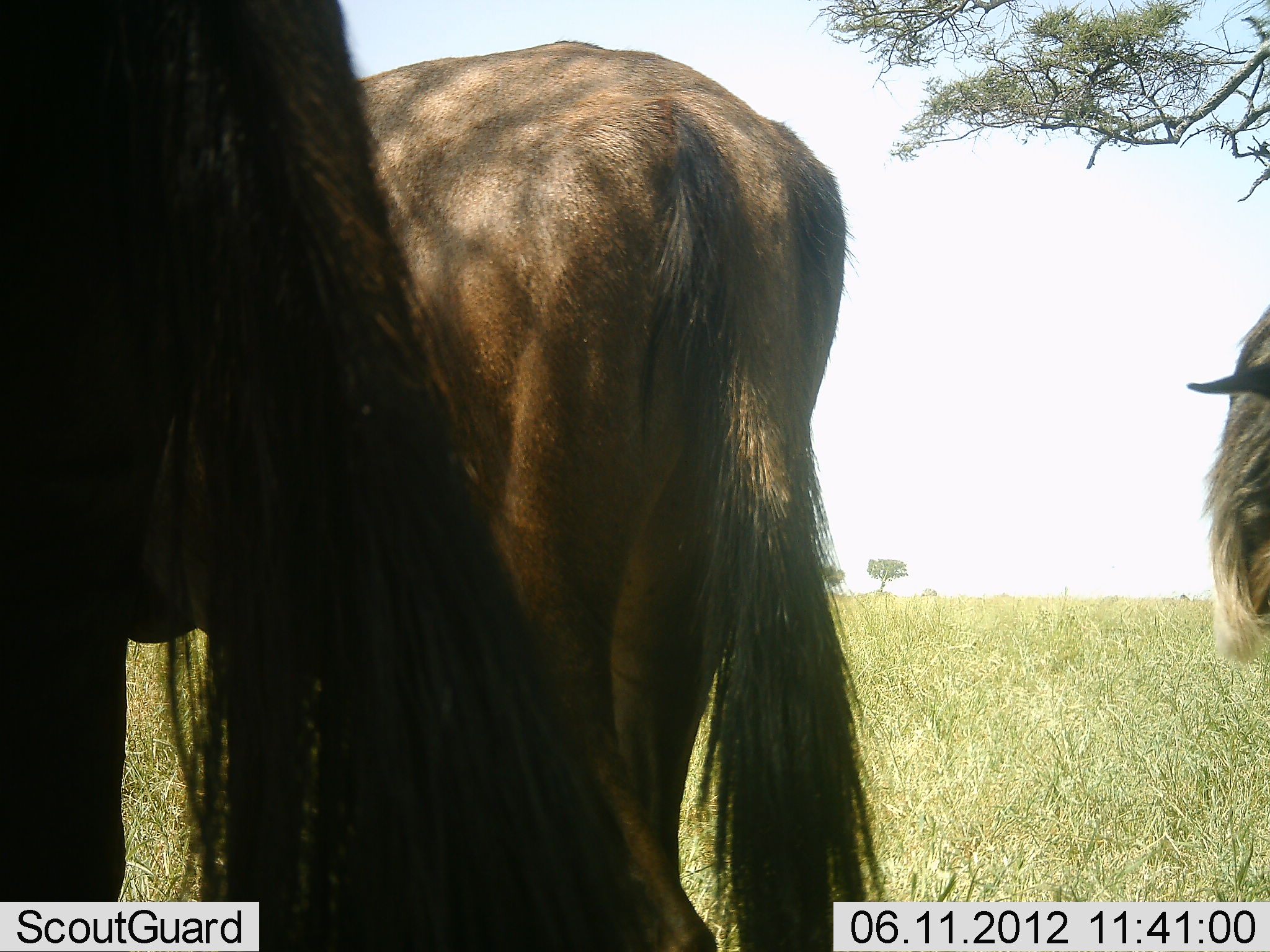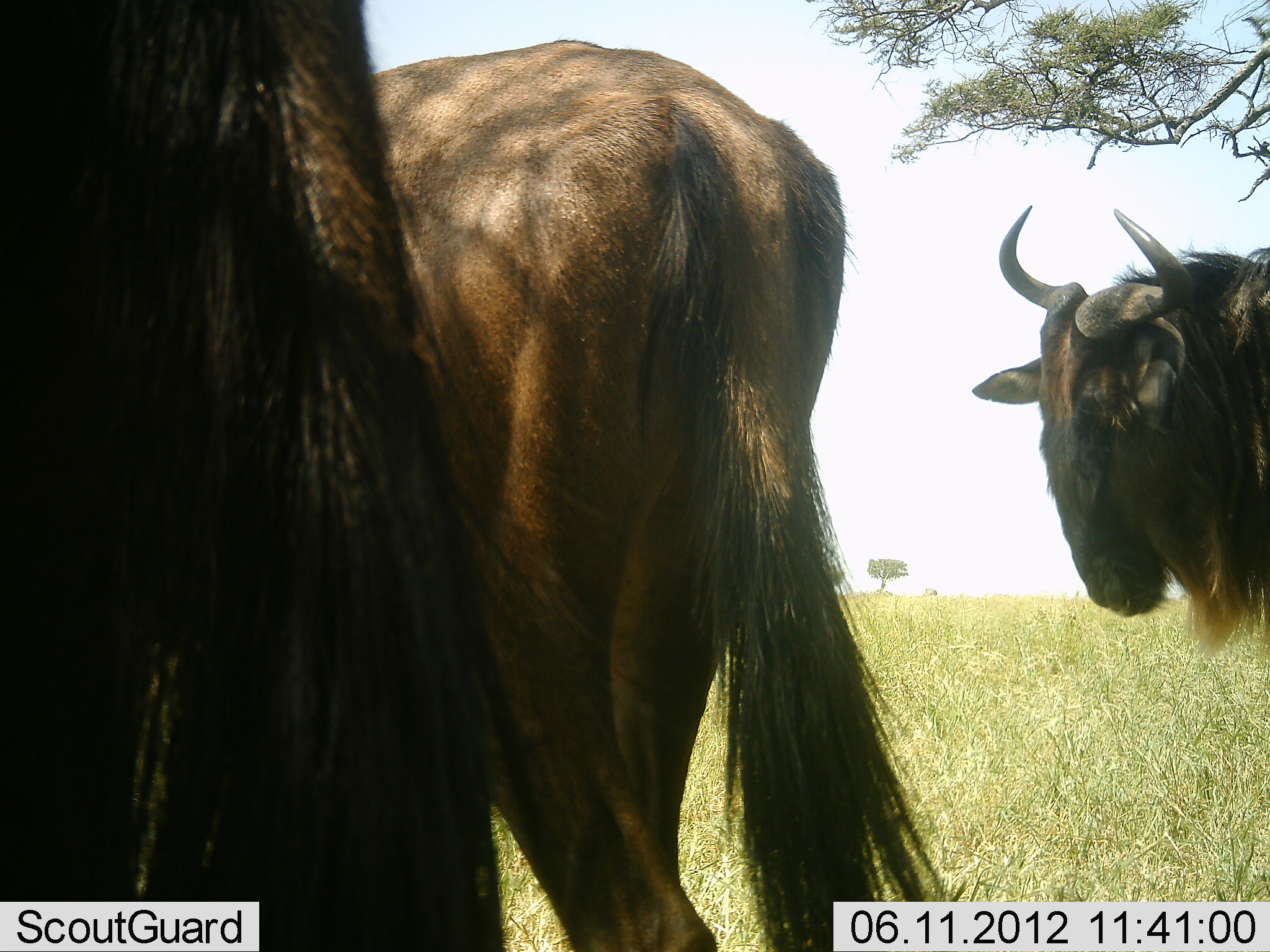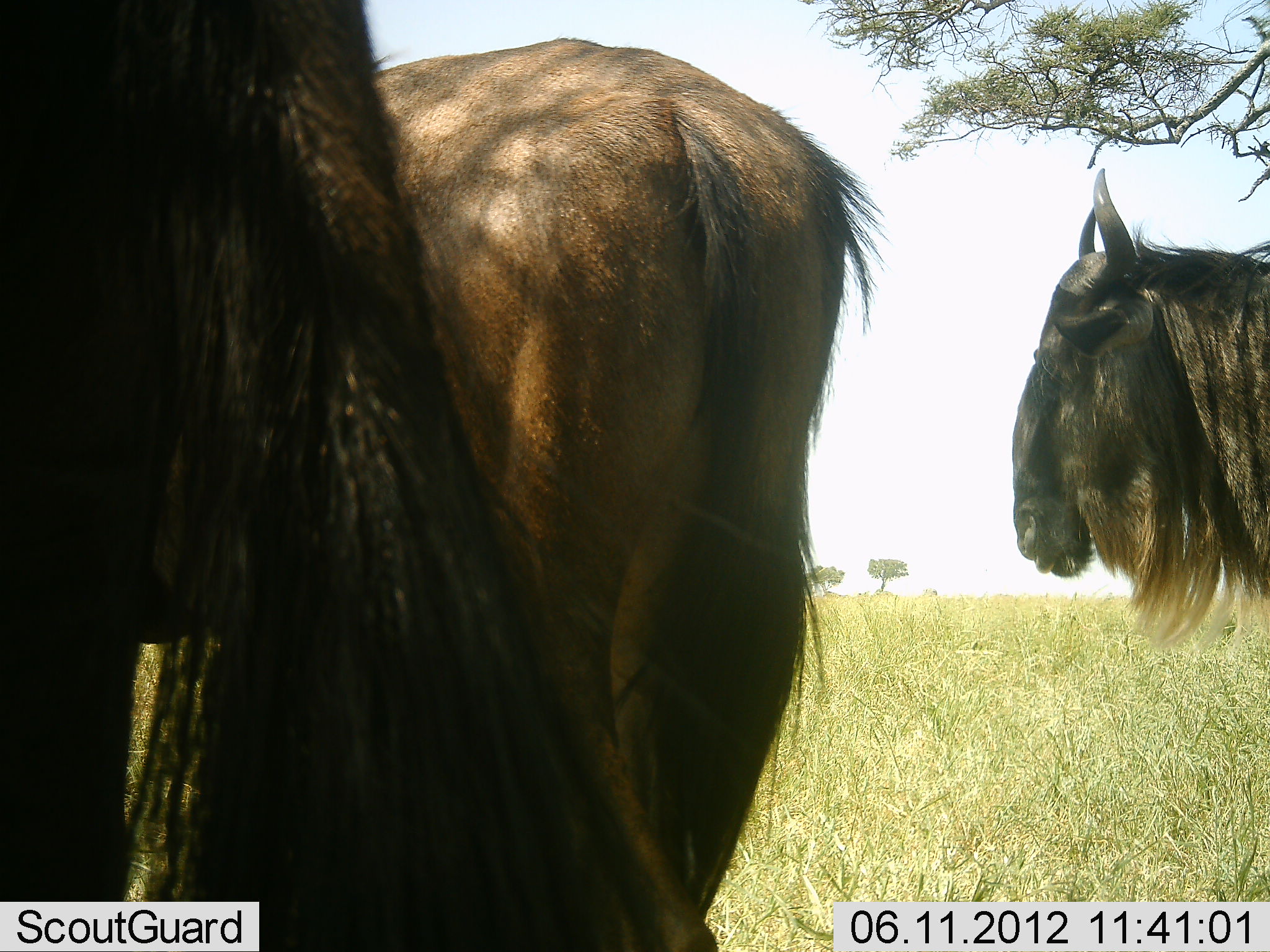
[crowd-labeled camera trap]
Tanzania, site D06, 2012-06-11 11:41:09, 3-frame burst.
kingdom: Animalia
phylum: Chordata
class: Mammalia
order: Artiodactyla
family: Bovidae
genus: Connochaetes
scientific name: Connochaetes taurinus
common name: blue wildebeest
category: wildebeest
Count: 3.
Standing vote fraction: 90%.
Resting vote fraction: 0%.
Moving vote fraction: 10%.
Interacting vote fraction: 0%.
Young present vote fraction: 0%.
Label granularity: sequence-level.